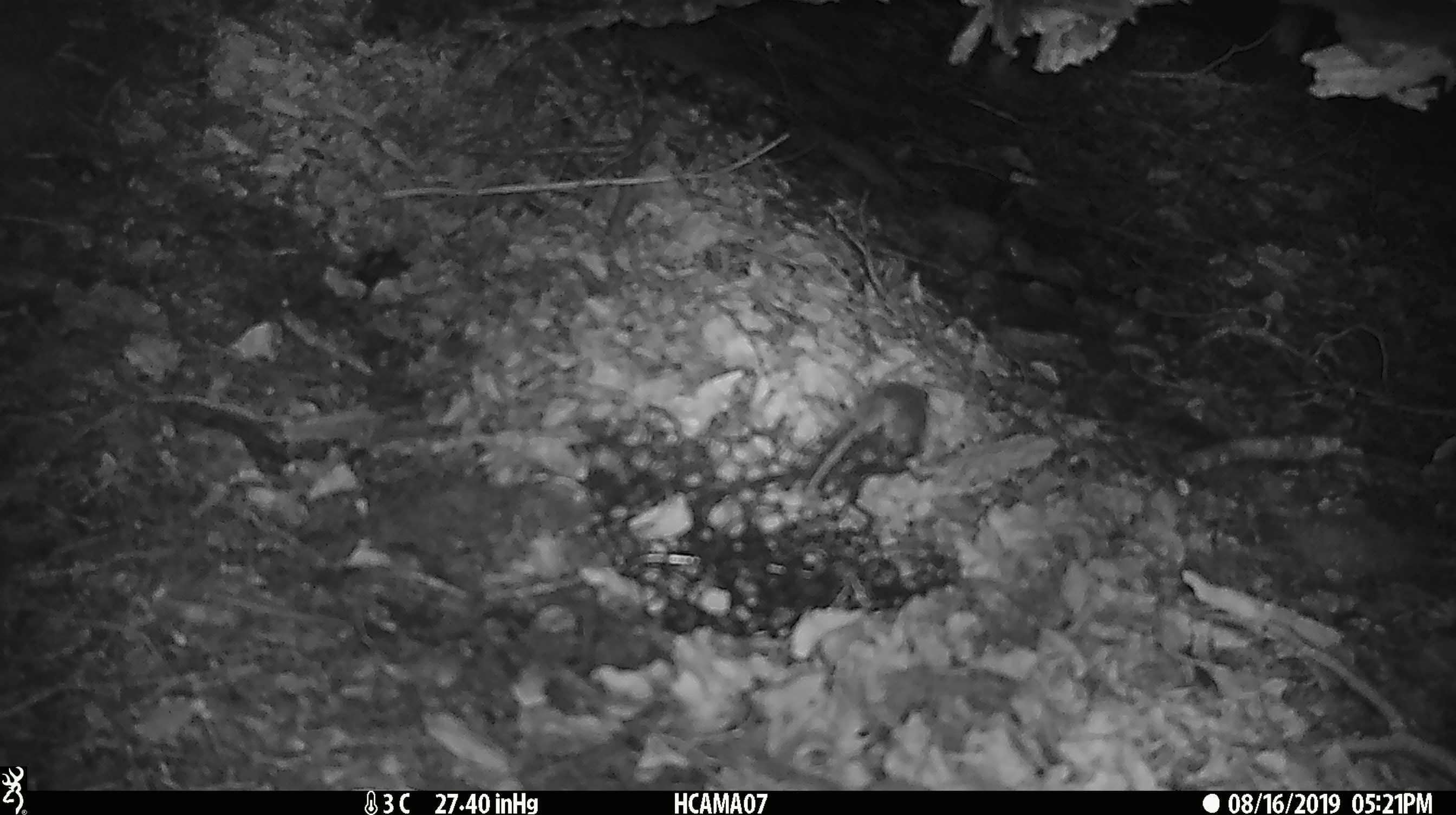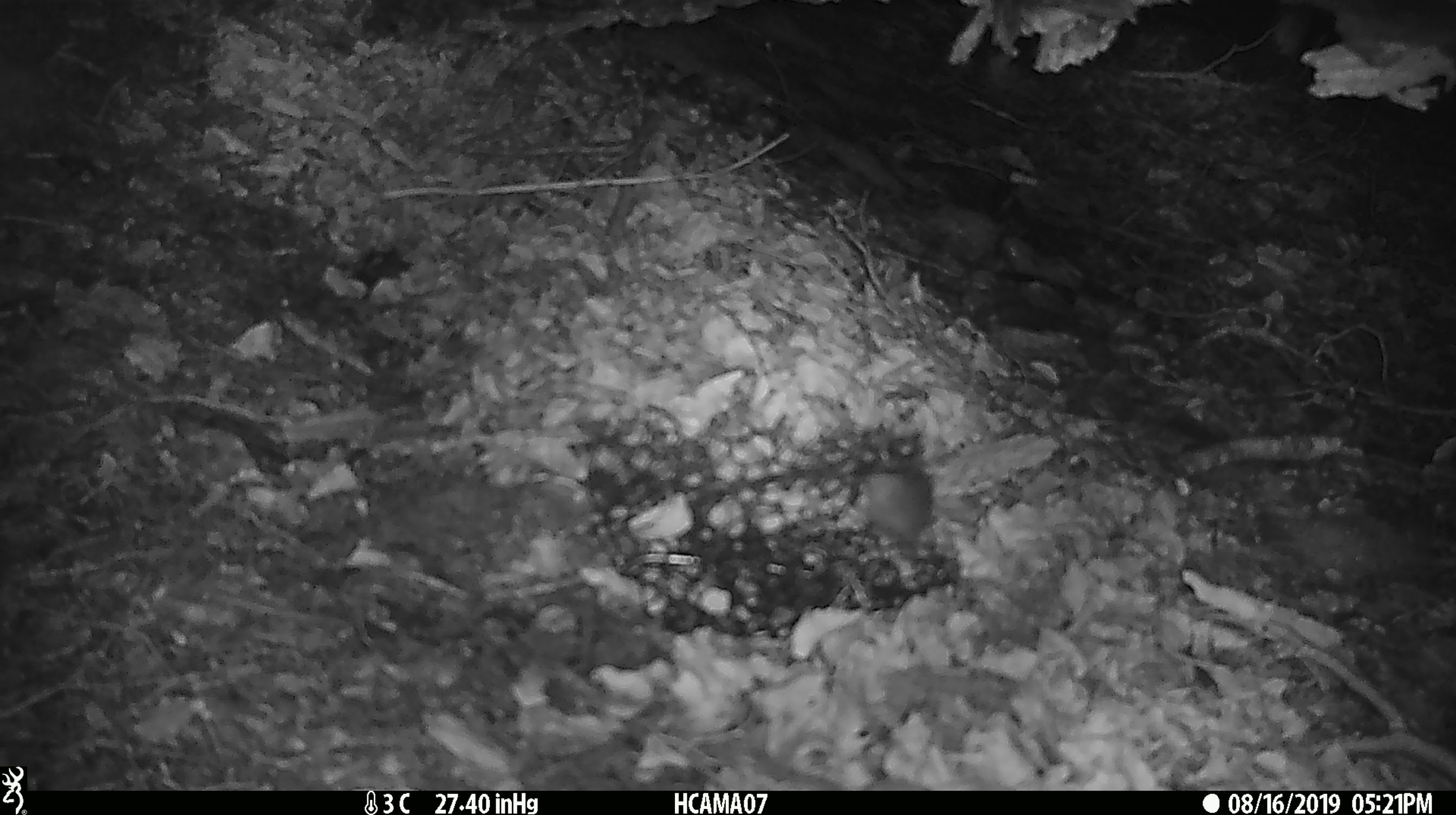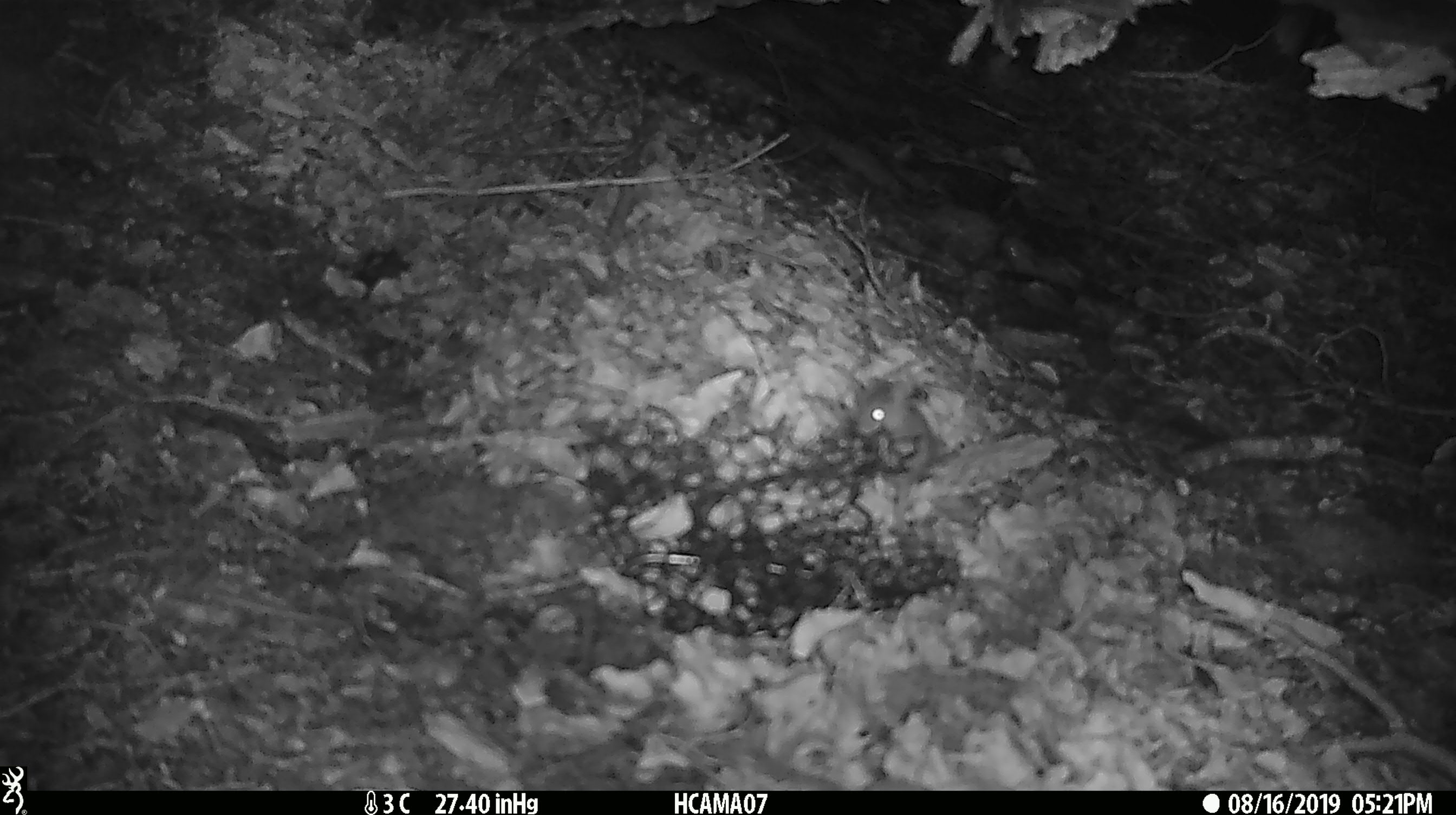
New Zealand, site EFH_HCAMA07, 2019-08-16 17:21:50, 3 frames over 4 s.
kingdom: Animalia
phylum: Chordata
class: Mammalia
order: Rodentia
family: Muridae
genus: Mus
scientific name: Mus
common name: mouse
Mouse (Mus).